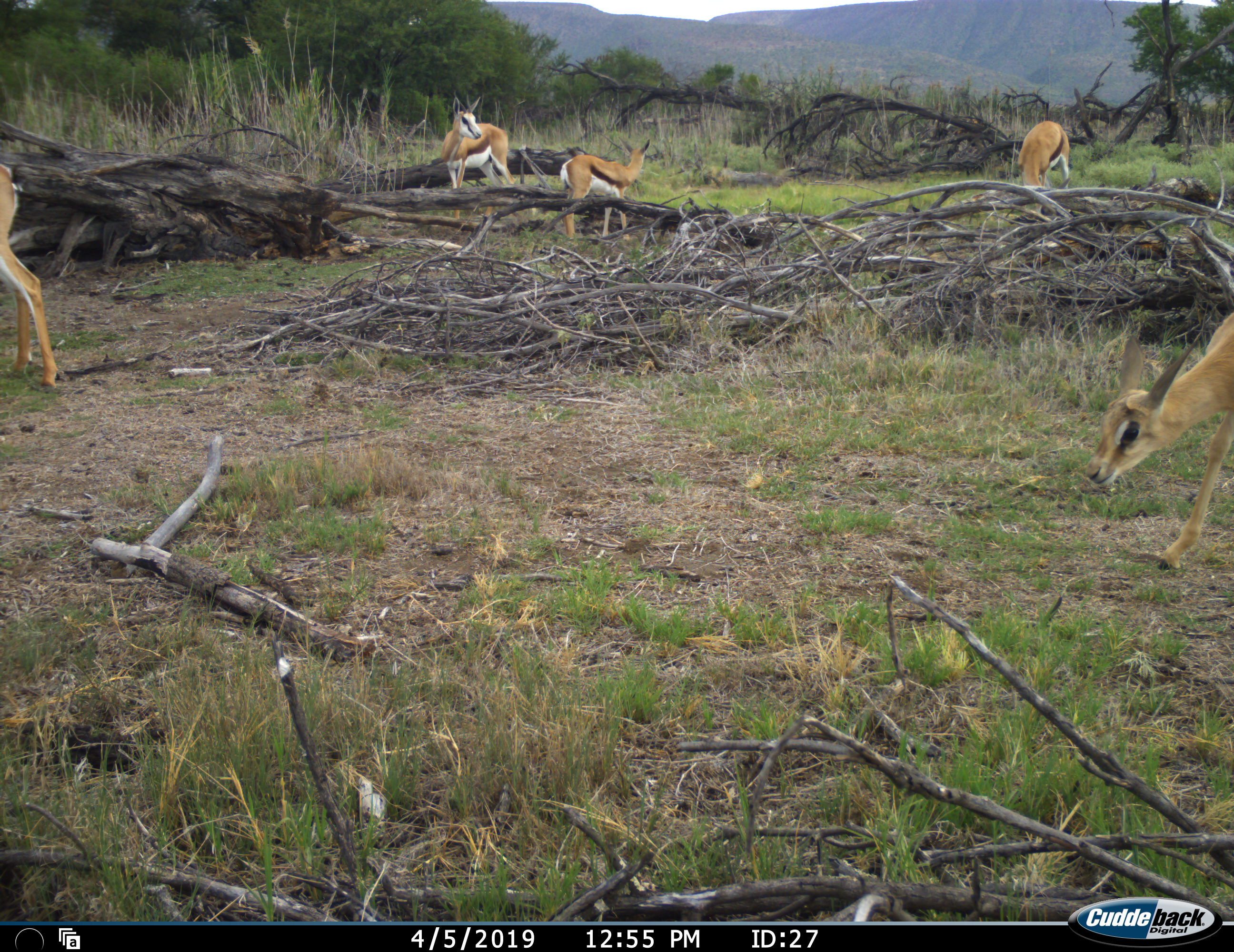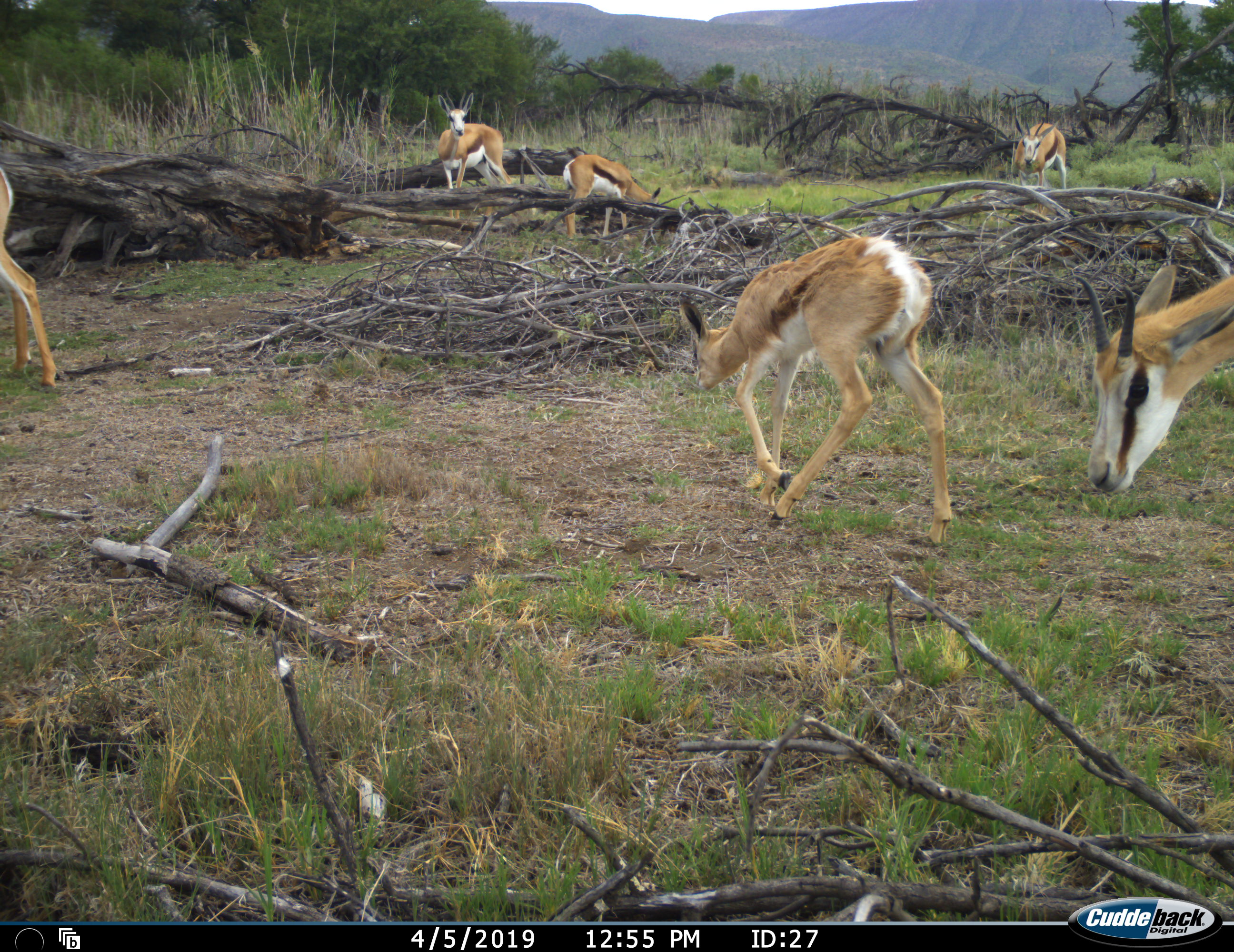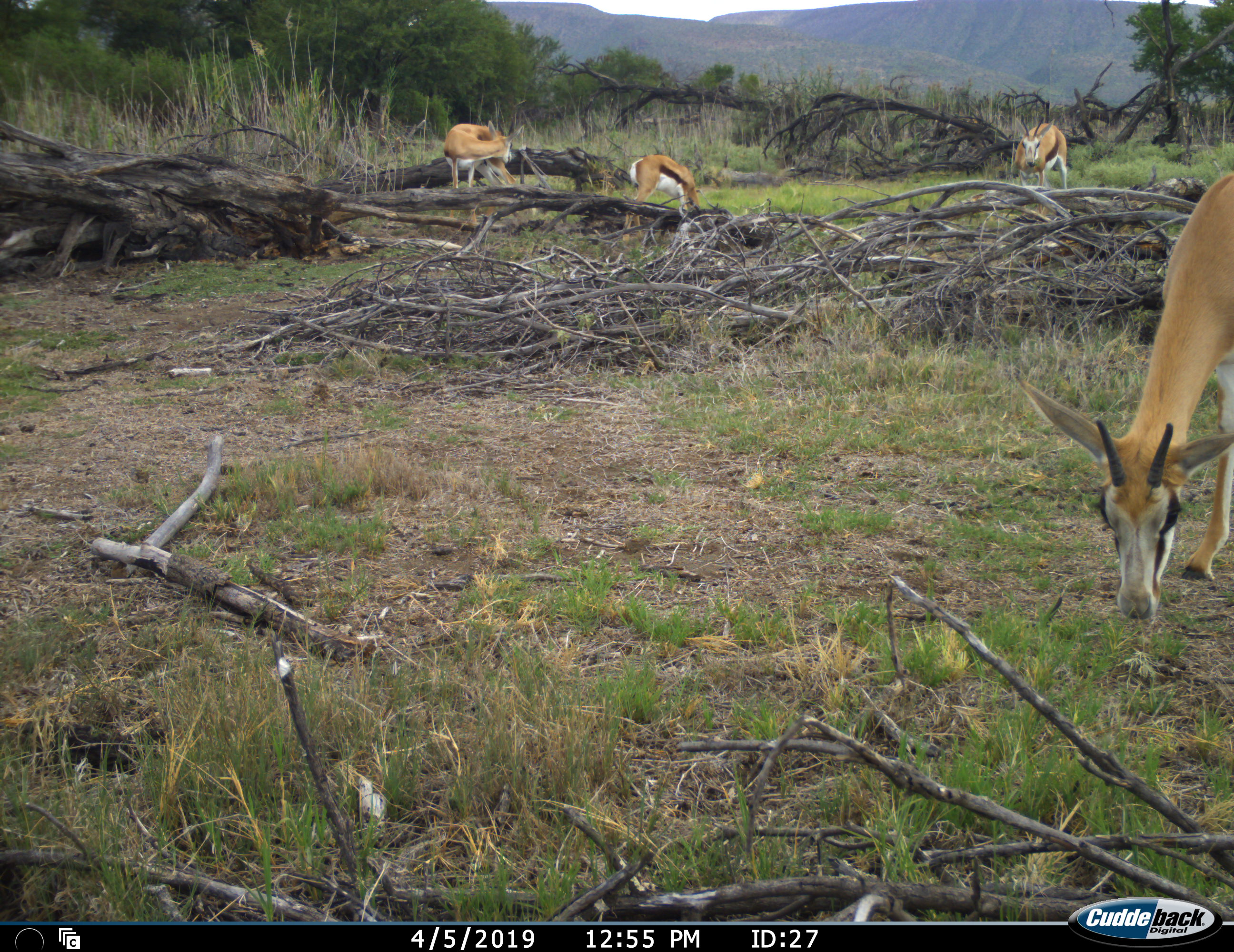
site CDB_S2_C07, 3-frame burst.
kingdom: Animalia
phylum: Chordata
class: Mammalia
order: Artiodactyla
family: Bovidae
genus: Antidorcas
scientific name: Antidorcas marsupialis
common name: springbok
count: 6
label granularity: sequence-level